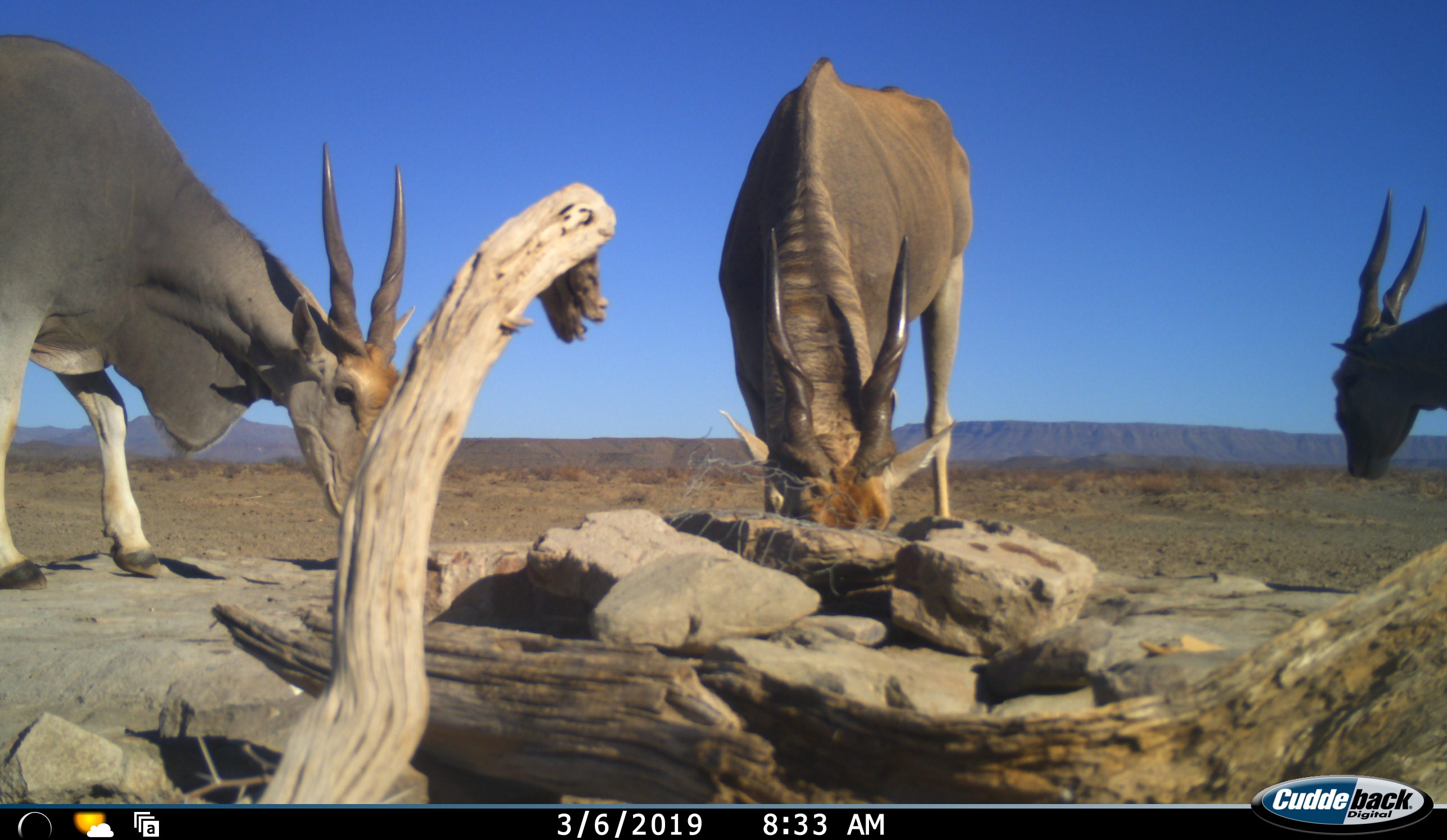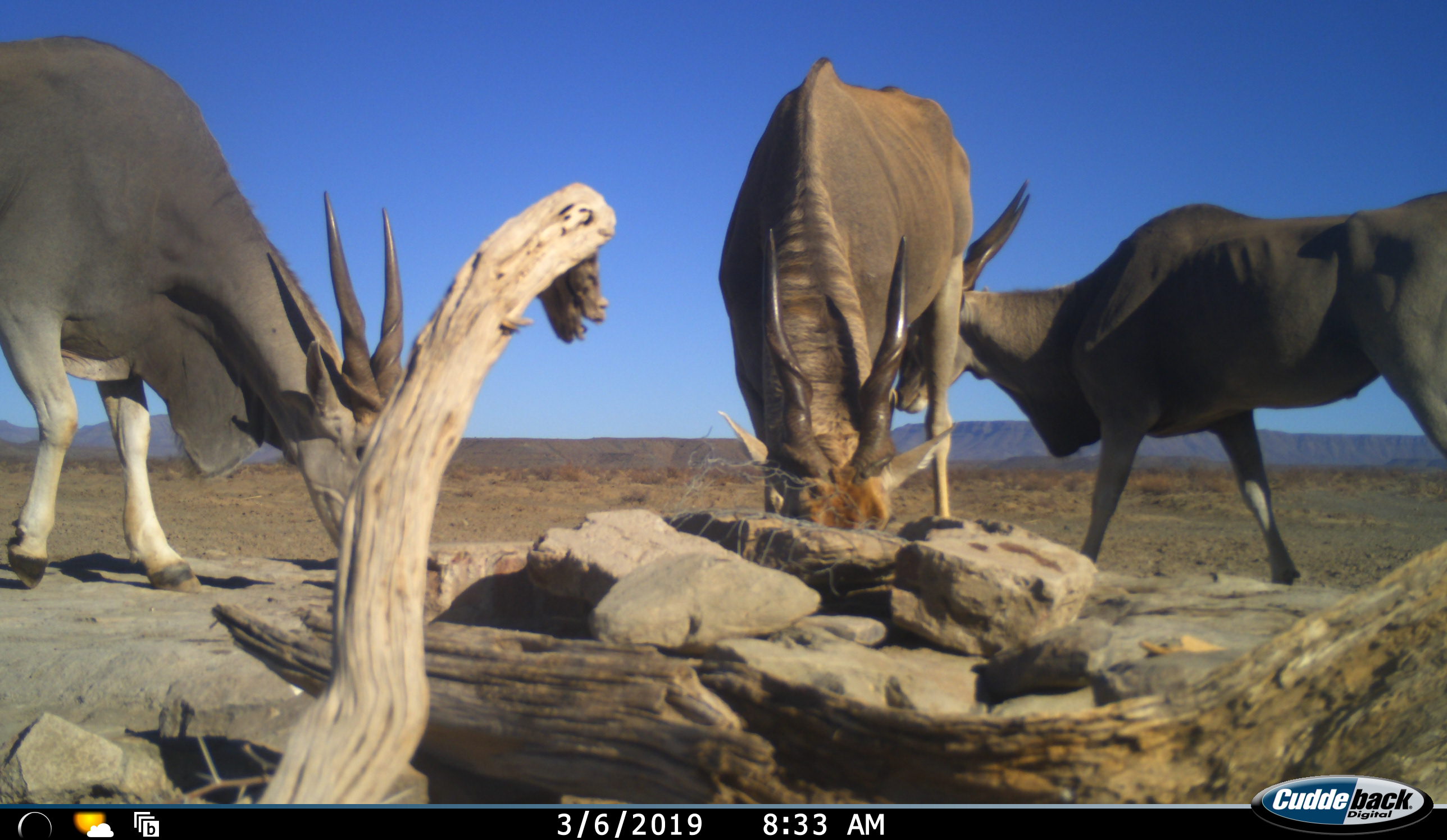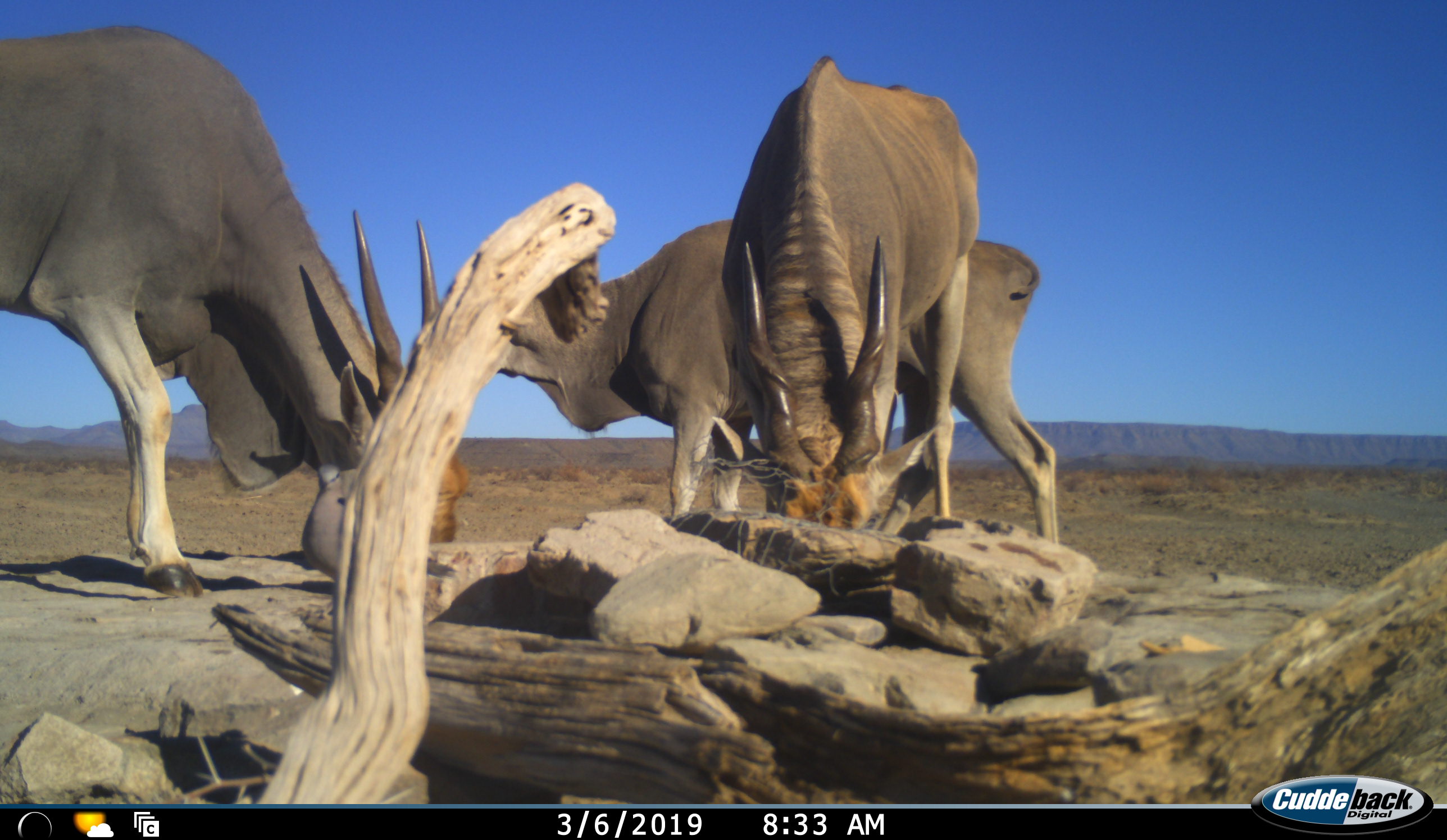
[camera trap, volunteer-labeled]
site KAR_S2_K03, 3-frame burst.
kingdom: Animalia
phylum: Chordata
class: Mammalia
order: Artiodactyla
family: Bovidae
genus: Tragelaphus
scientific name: Tragelaphus oryx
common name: eland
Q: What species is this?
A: Eland (Tragelaphus oryx).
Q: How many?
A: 3.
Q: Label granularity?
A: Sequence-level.